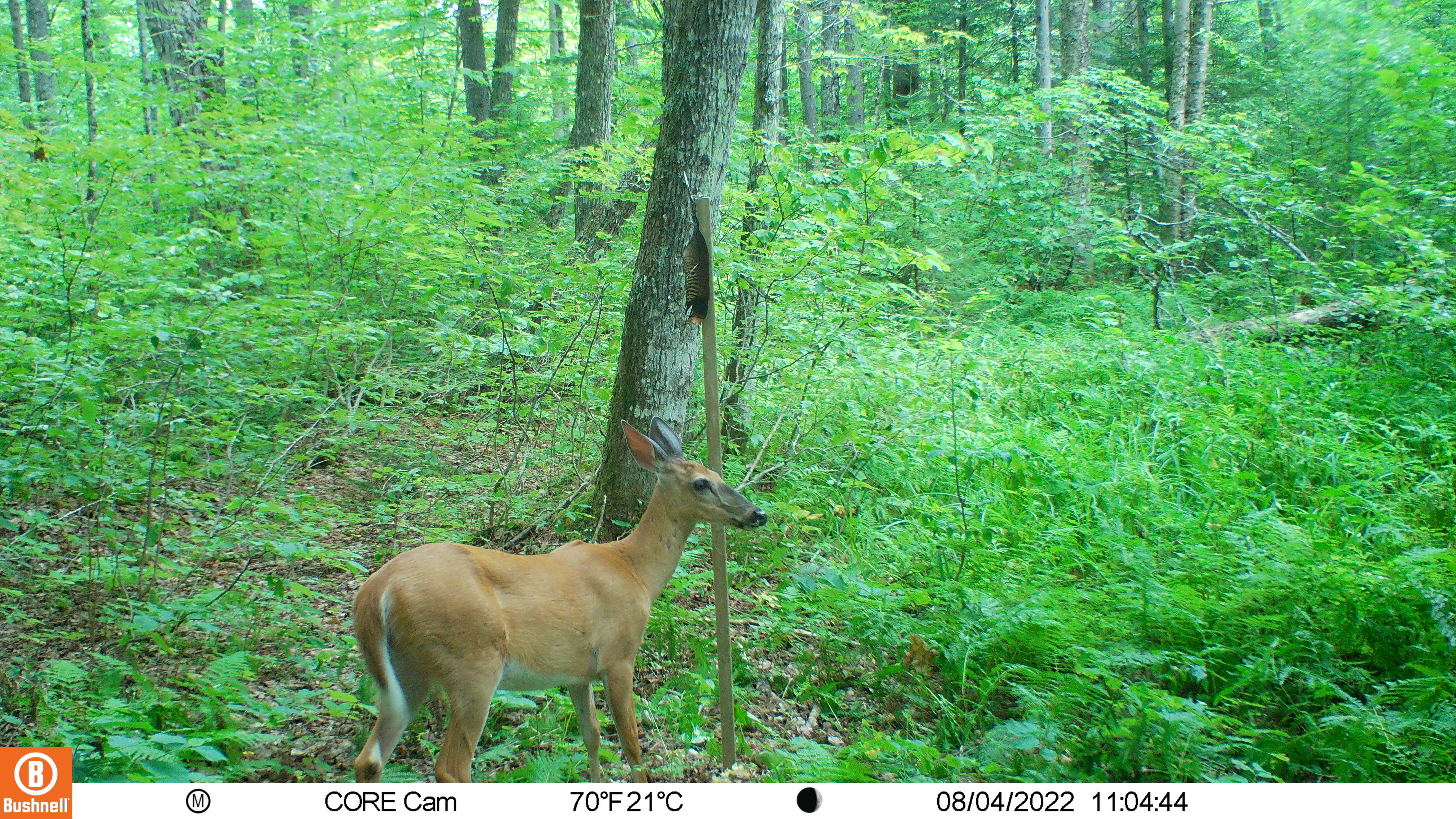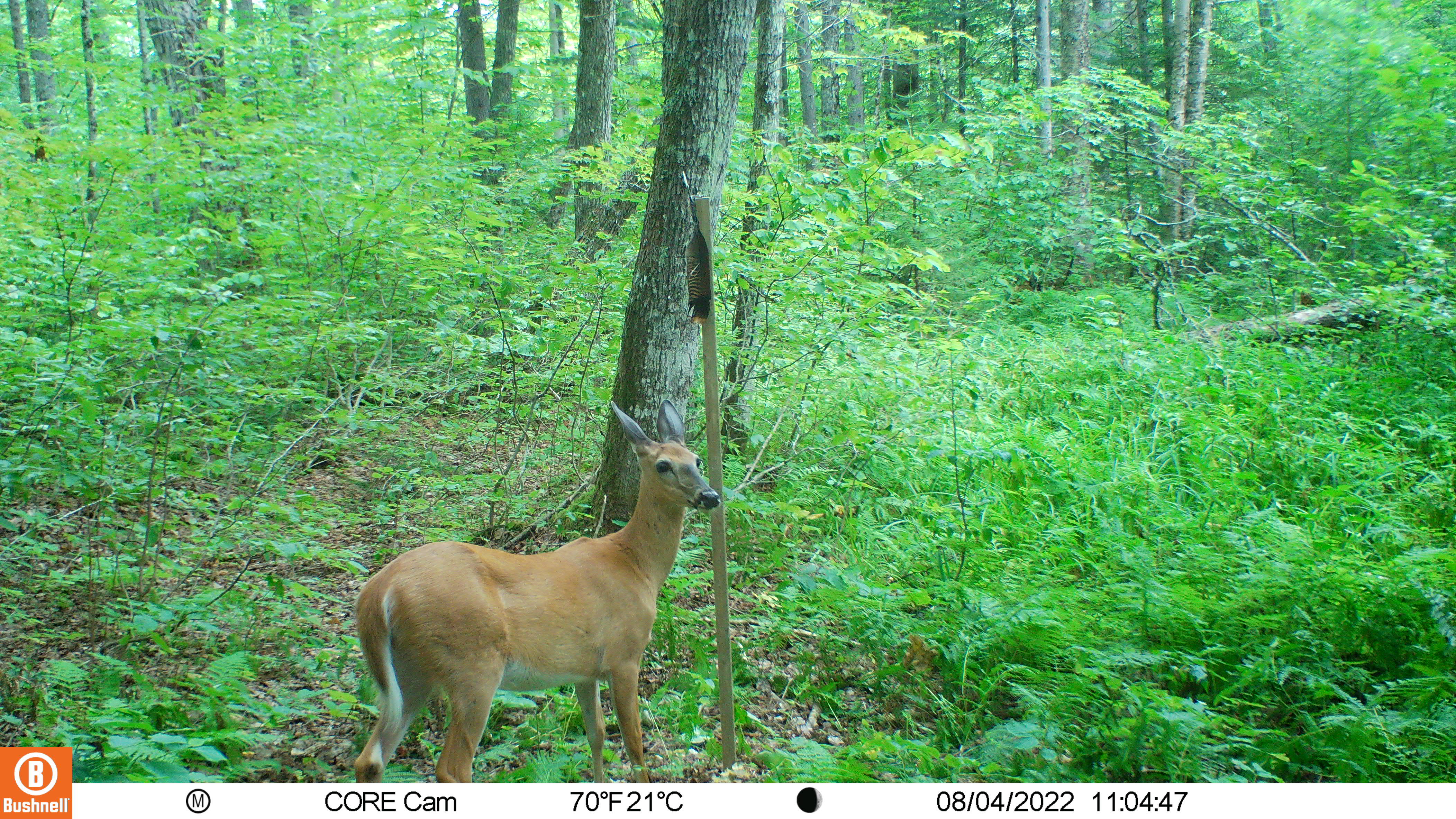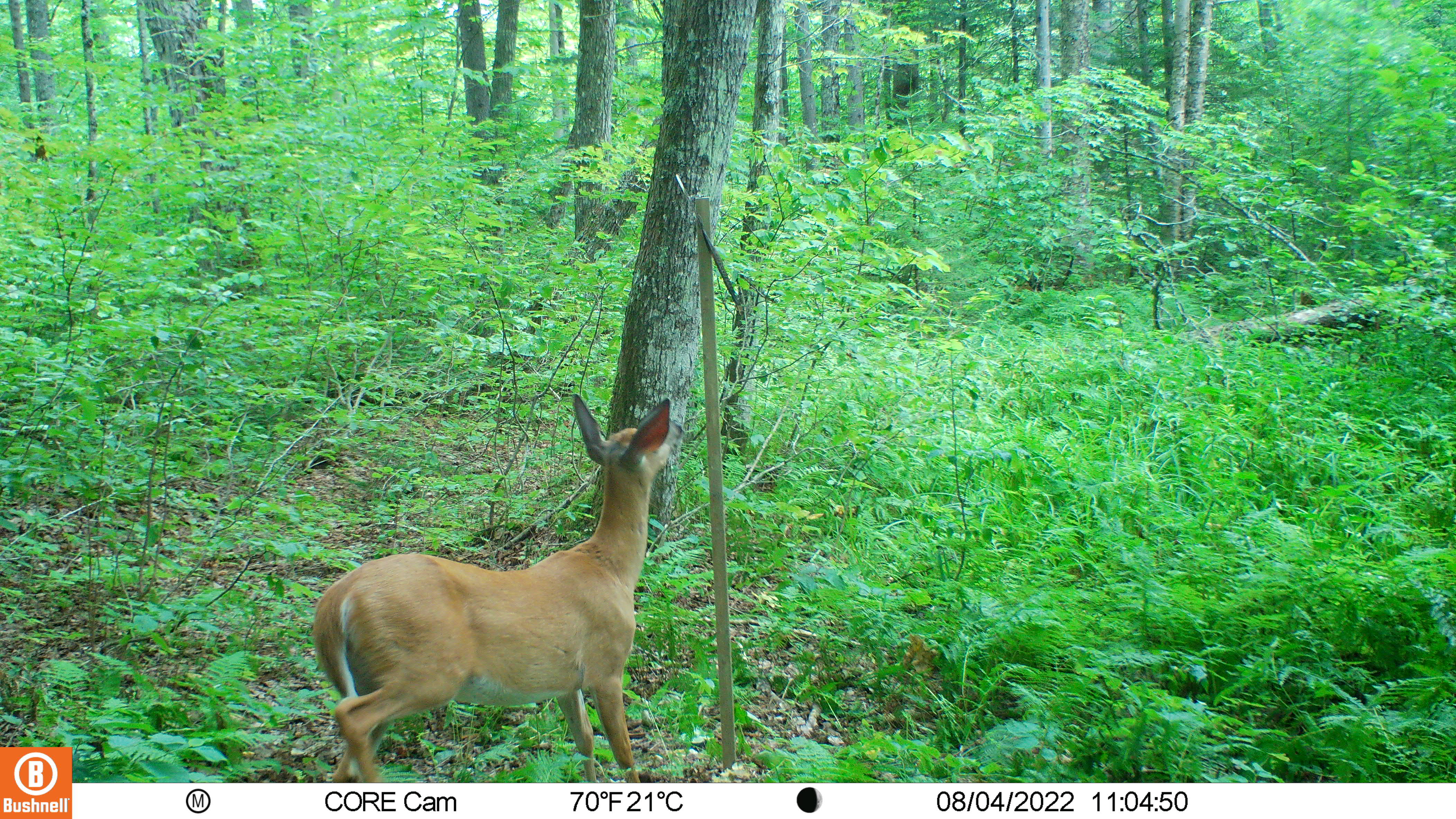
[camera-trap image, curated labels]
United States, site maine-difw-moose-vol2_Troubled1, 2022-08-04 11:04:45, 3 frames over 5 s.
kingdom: Animalia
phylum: Chordata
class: Mammalia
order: Artiodactyla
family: Cervidae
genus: Odocoileus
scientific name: Odocoileus virginianus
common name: white-tailed deer